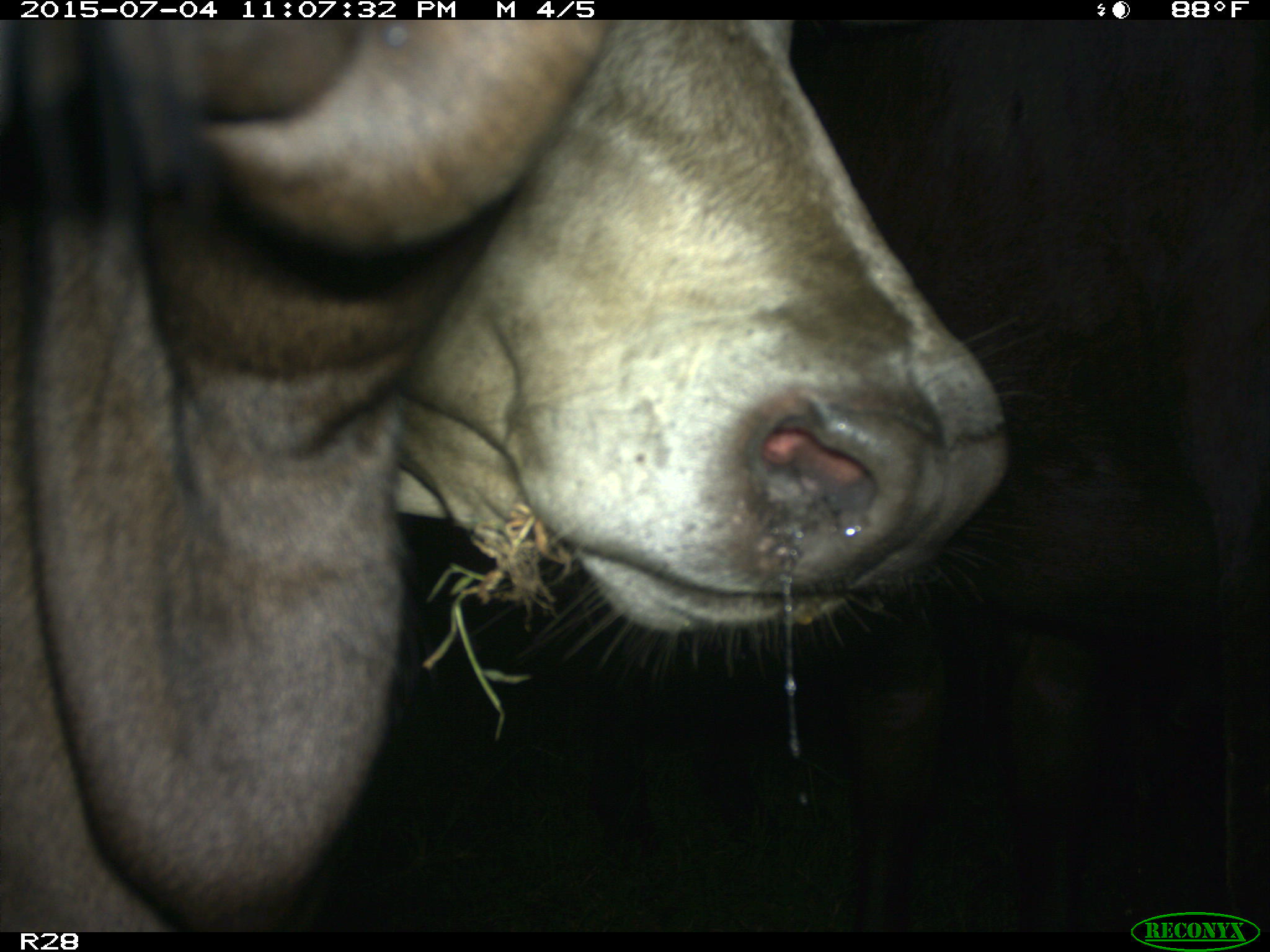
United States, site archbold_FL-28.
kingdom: Animalia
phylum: Chordata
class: Mammalia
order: Artiodactyla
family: Bovidae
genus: Bos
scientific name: Bos taurus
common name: domestic cow